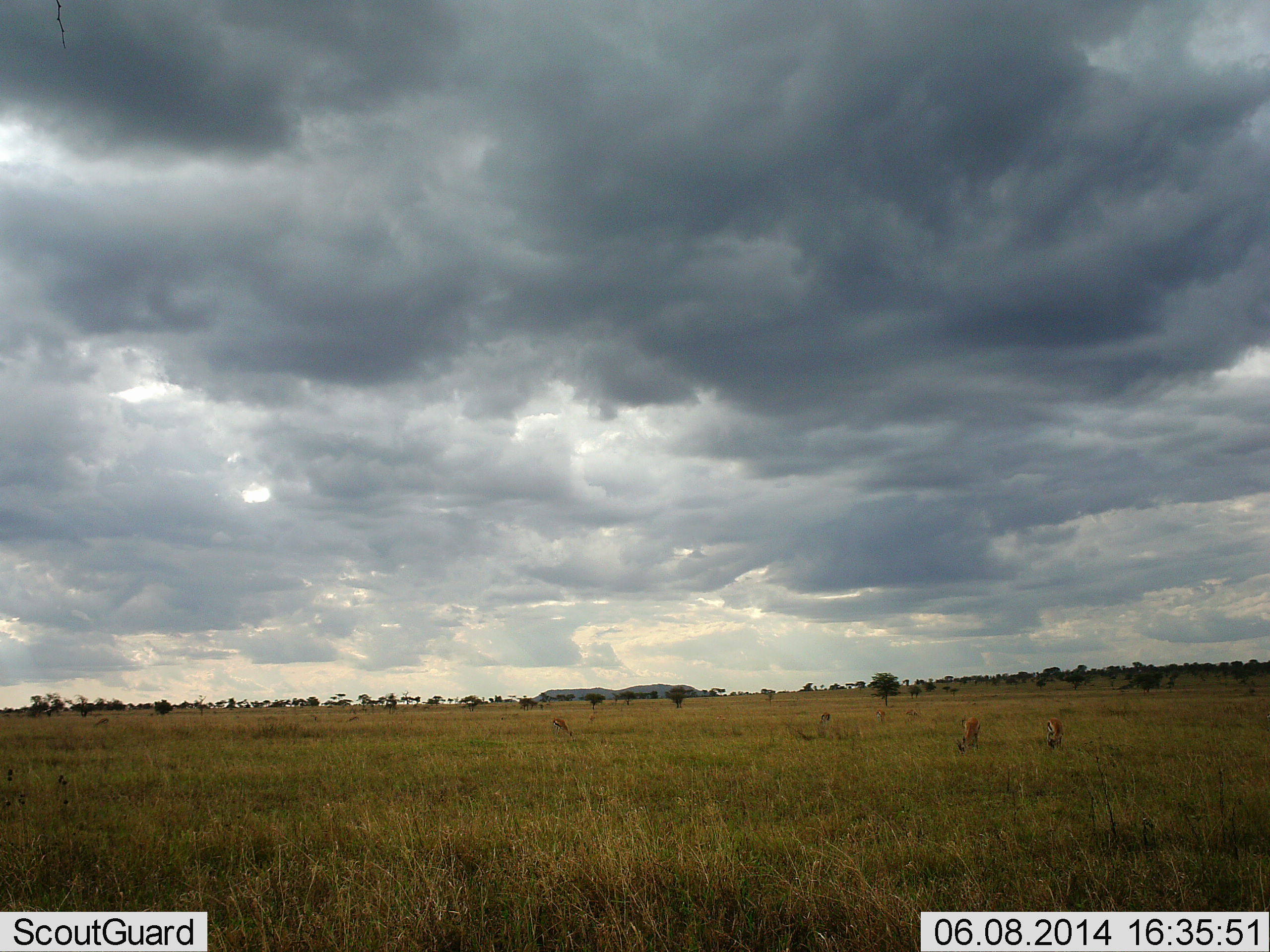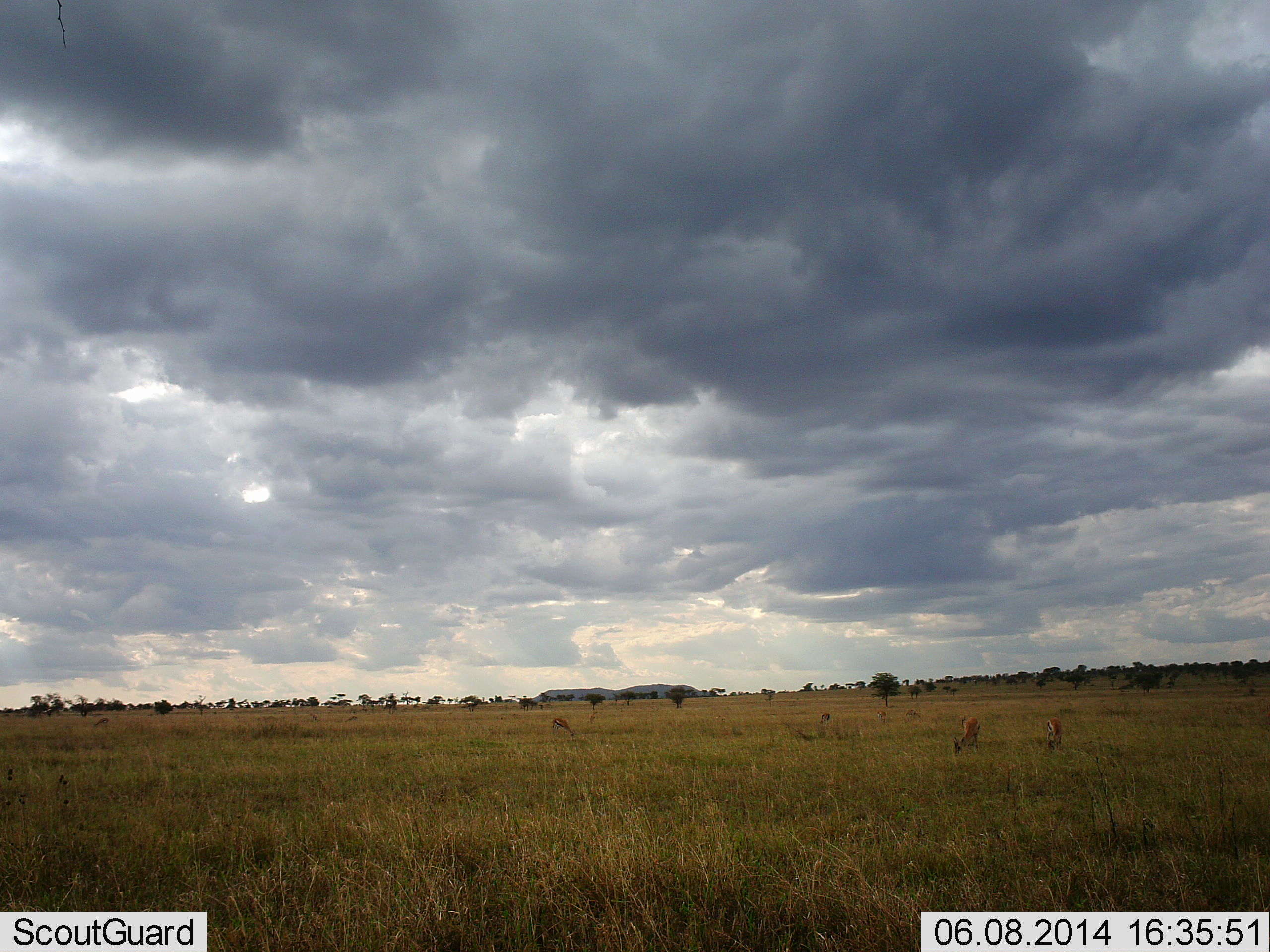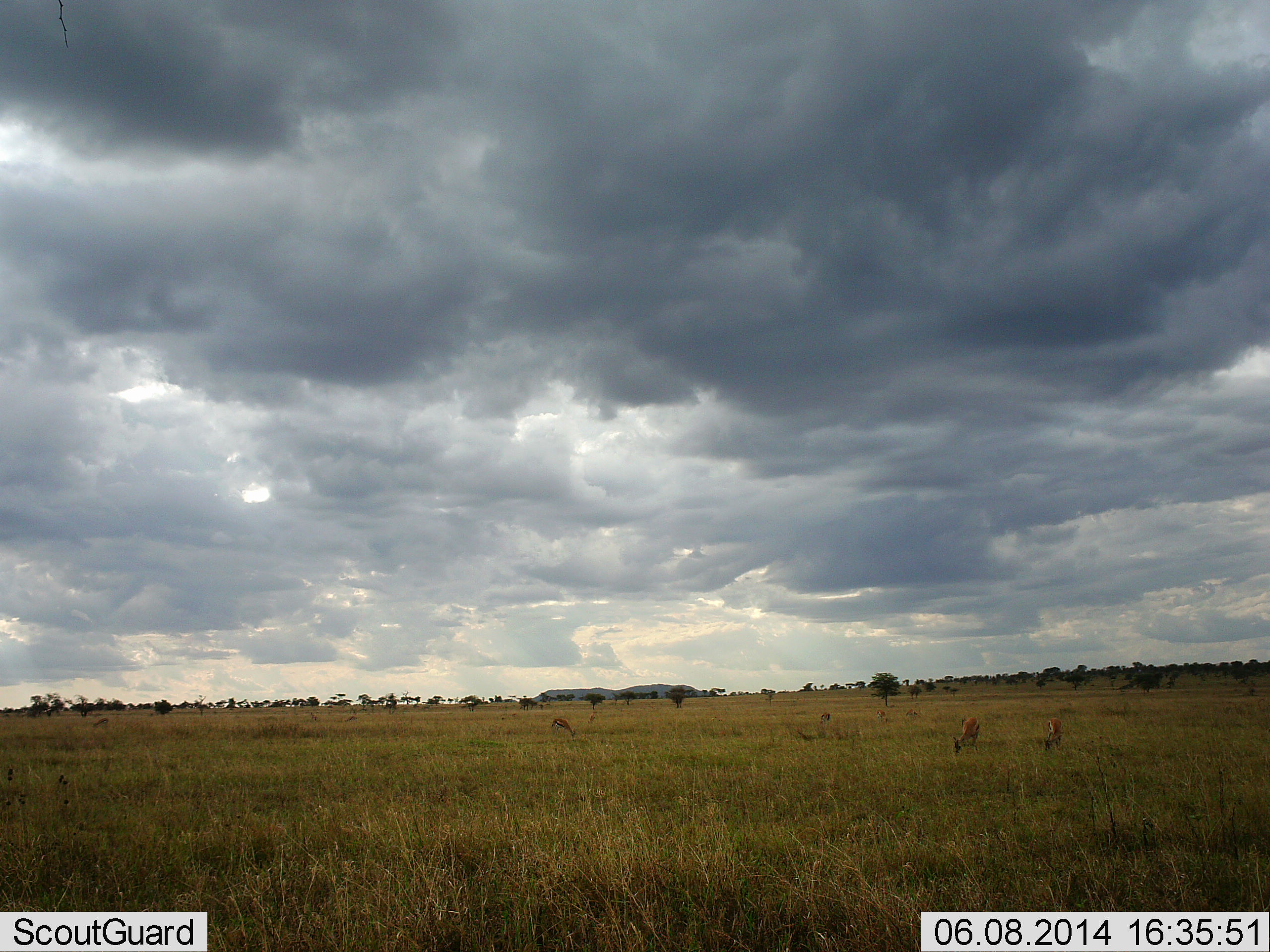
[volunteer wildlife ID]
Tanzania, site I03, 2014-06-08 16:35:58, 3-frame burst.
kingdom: Animalia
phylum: Chordata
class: Mammalia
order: Artiodactyla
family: Bovidae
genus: Eudorcas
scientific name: Eudorcas thomsonii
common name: thomson's gazelle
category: gazellethomsons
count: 4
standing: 10%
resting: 0%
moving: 0%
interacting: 0%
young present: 0%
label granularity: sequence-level